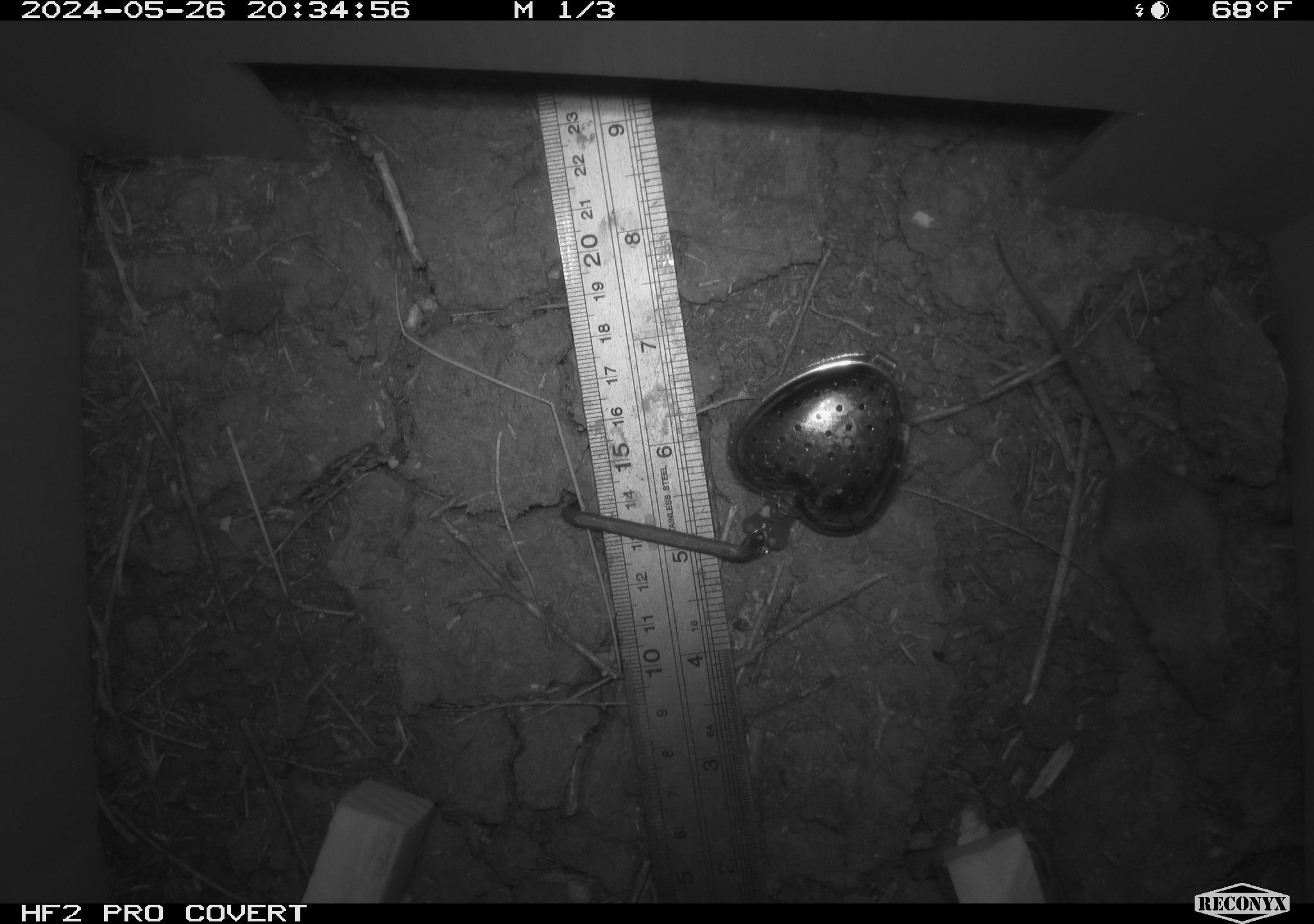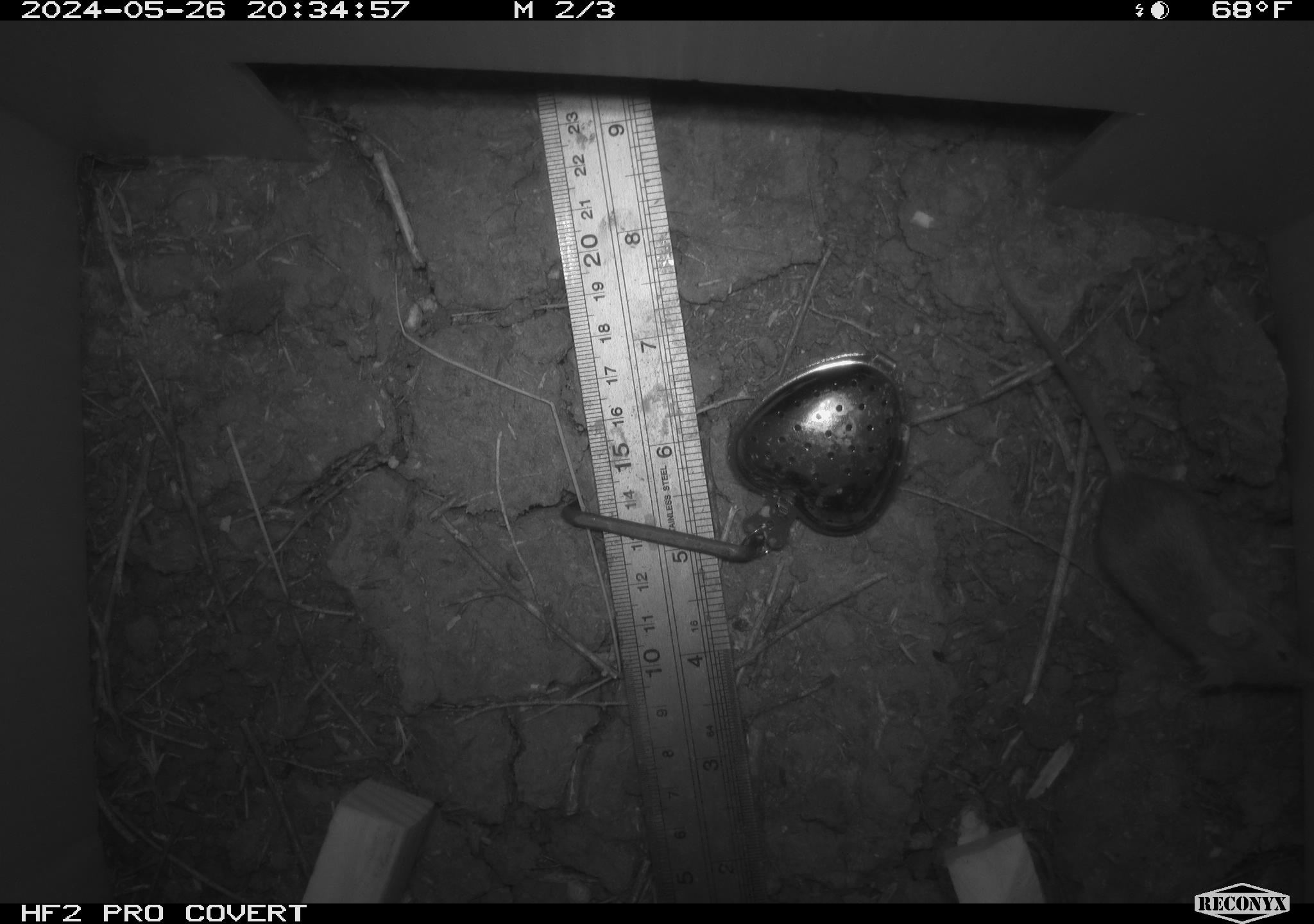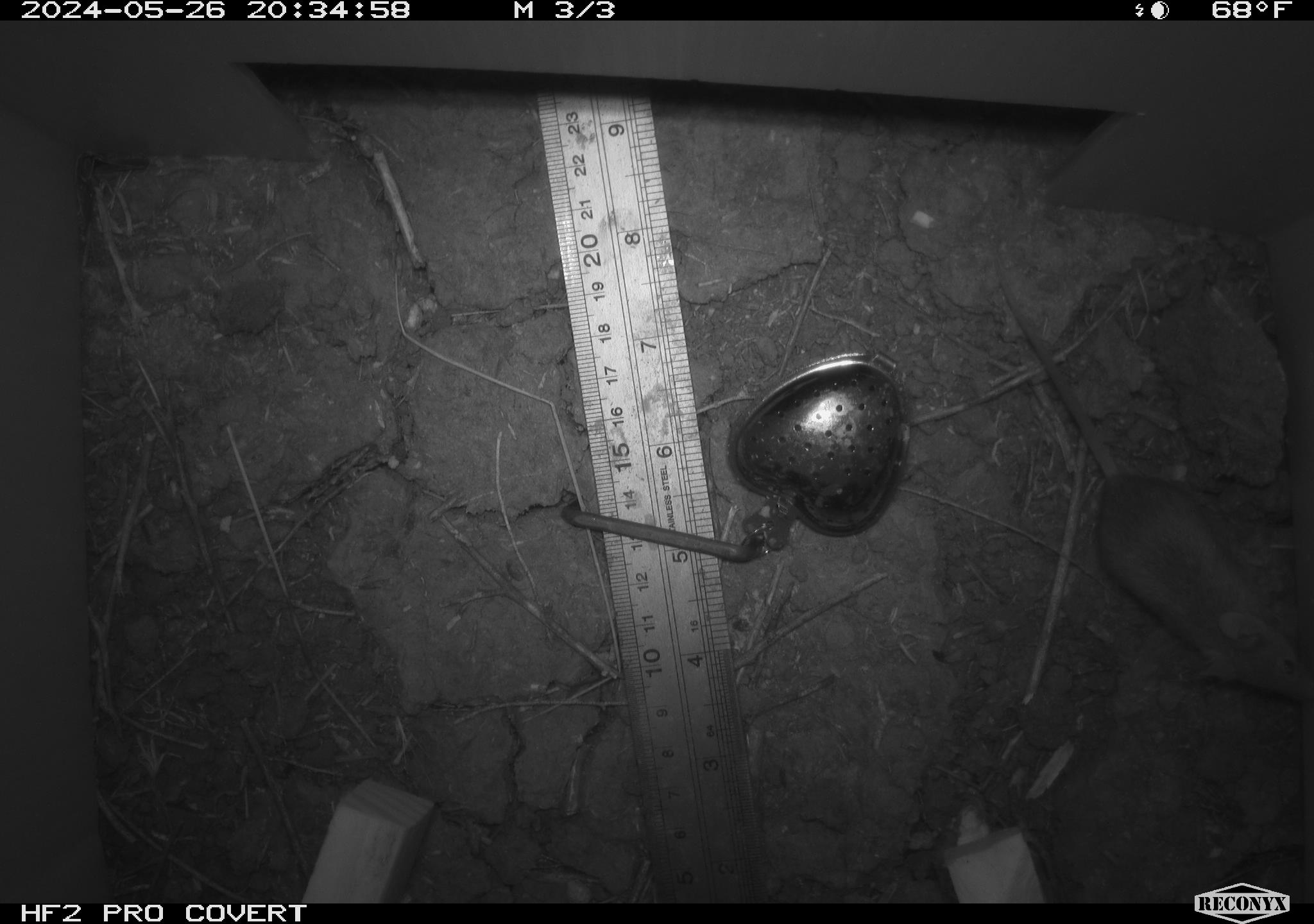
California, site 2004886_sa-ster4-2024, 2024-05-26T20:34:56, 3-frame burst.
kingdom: Animalia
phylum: Chordata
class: Mammalia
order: Rodentia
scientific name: Rodentia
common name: mouse species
Mouse species (Rodentia).